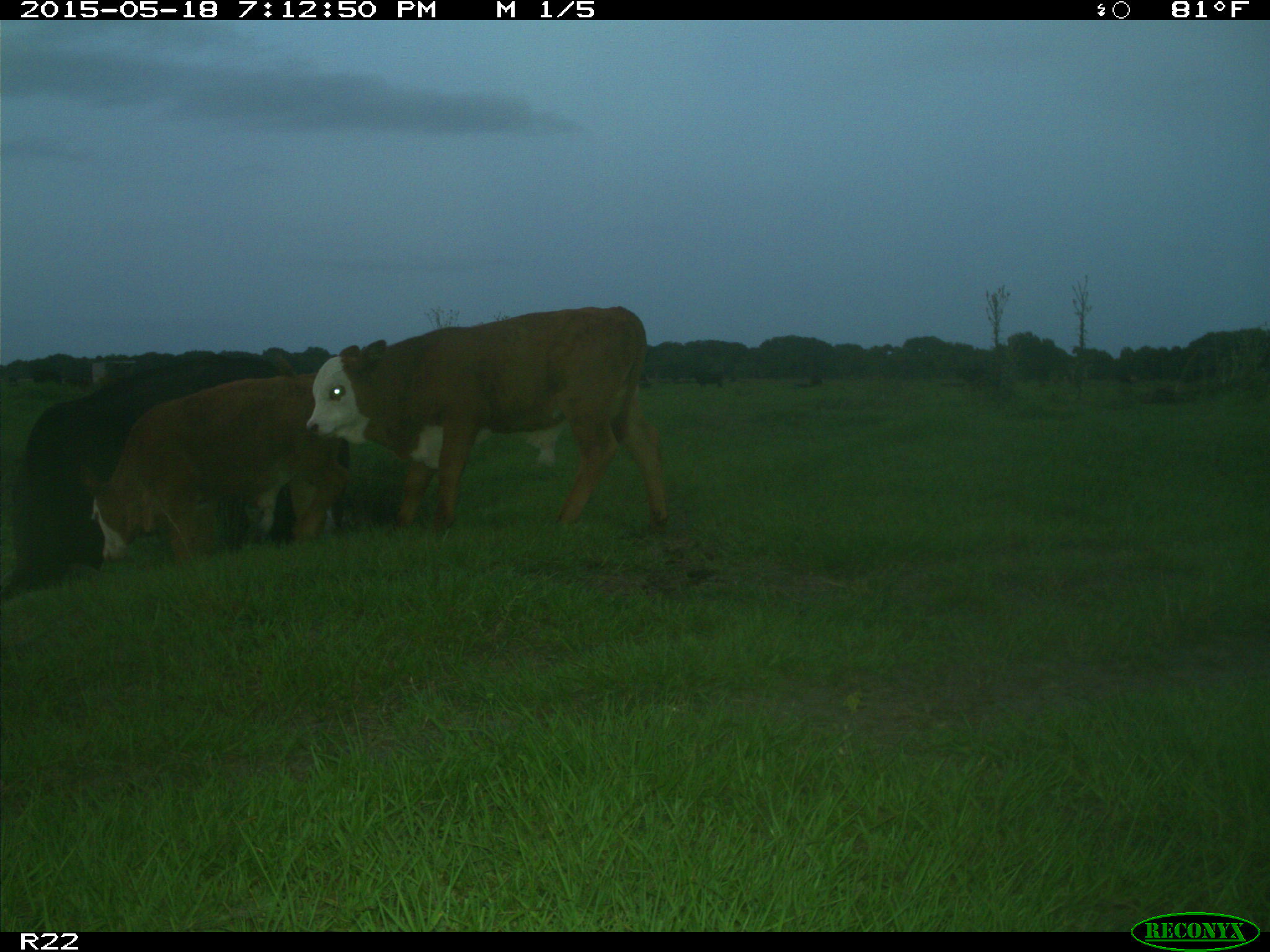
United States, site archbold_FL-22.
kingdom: Animalia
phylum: Chordata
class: Mammalia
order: Artiodactyla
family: Bovidae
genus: Bos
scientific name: Bos taurus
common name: domestic cow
Bos taurus (domestic cow).